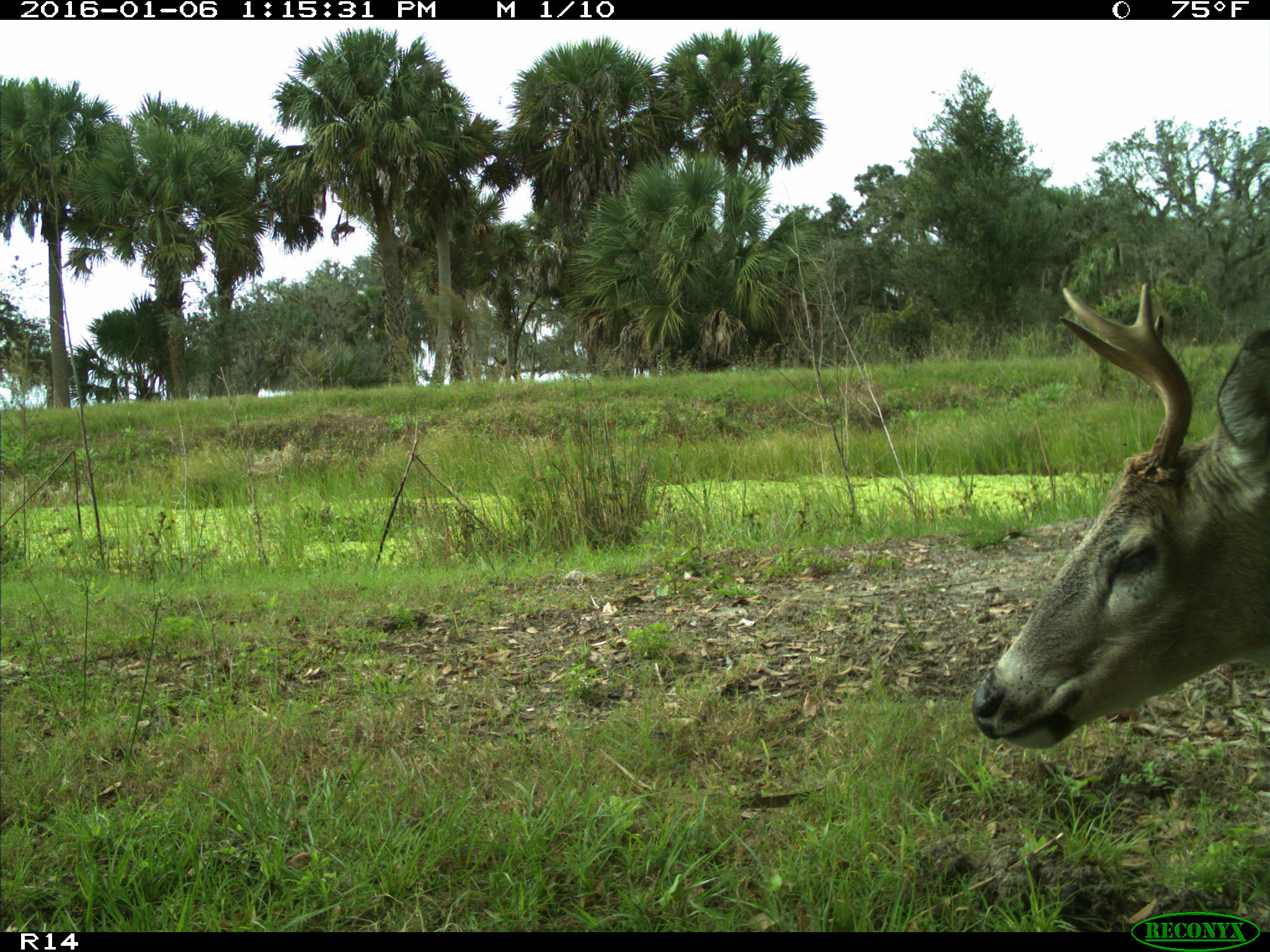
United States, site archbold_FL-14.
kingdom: Animalia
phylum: Chordata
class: Mammalia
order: Artiodactyla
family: Cervidae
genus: Odocoileus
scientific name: Odocoileus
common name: deer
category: unidentified deer